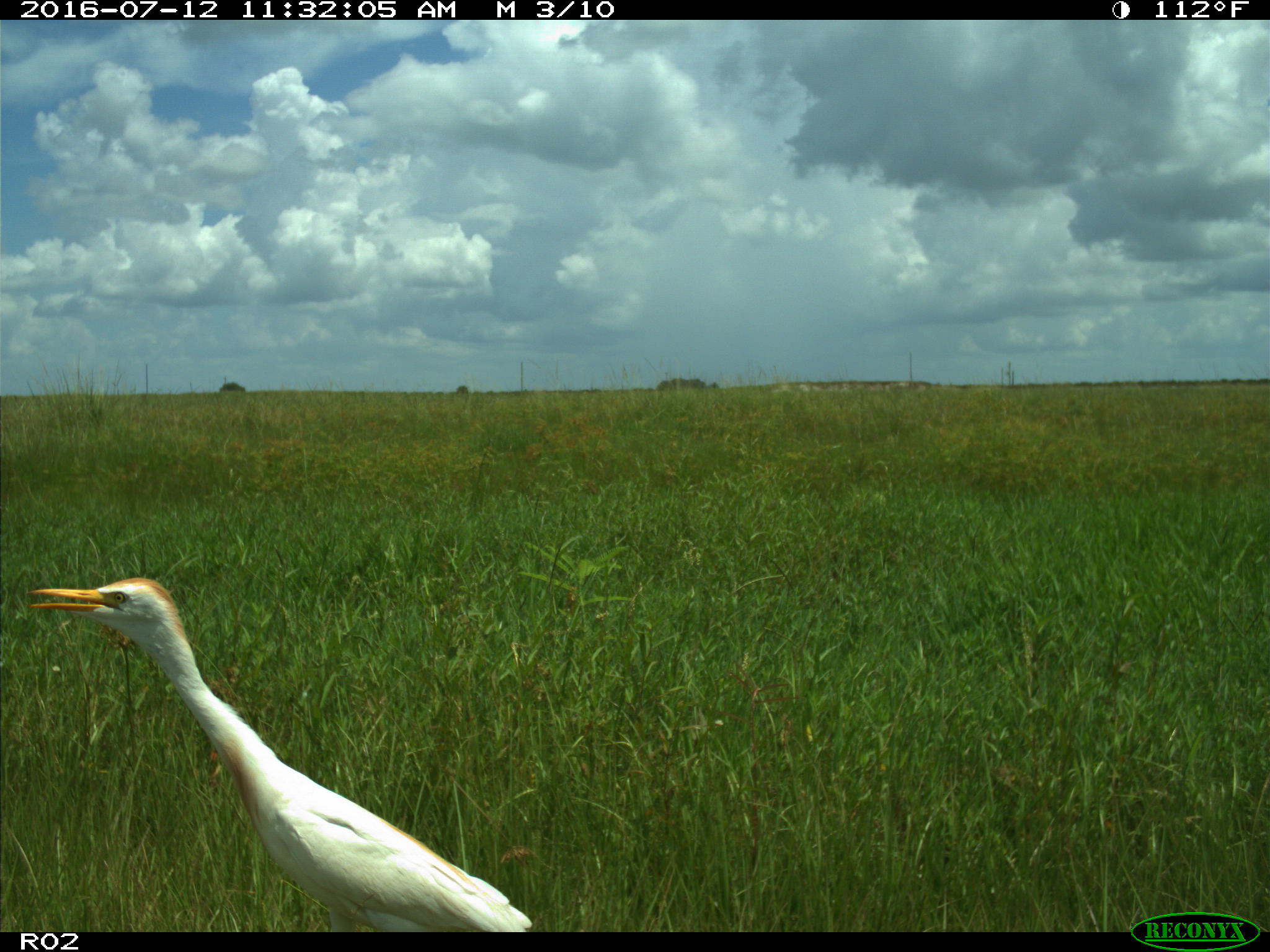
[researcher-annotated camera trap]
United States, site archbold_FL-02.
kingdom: Animalia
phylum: Chordata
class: Aves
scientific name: Aves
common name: birds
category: unidentified bird